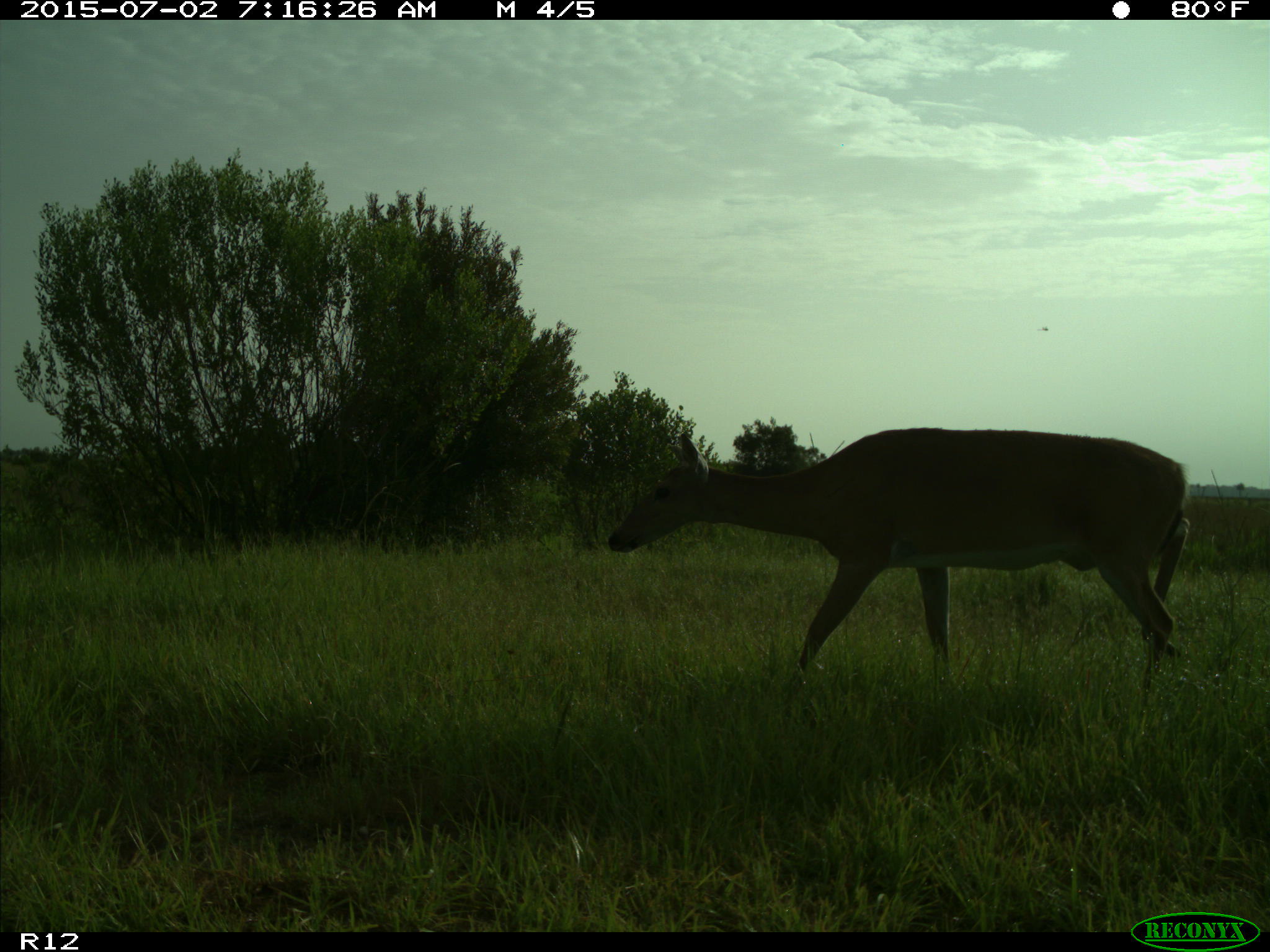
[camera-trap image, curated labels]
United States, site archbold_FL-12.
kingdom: Animalia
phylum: Chordata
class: Mammalia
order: Artiodactyla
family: Cervidae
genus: Odocoileus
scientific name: Odocoileus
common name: deer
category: unidentified deer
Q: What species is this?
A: Unidentified deer (deer) (Odocoileus).